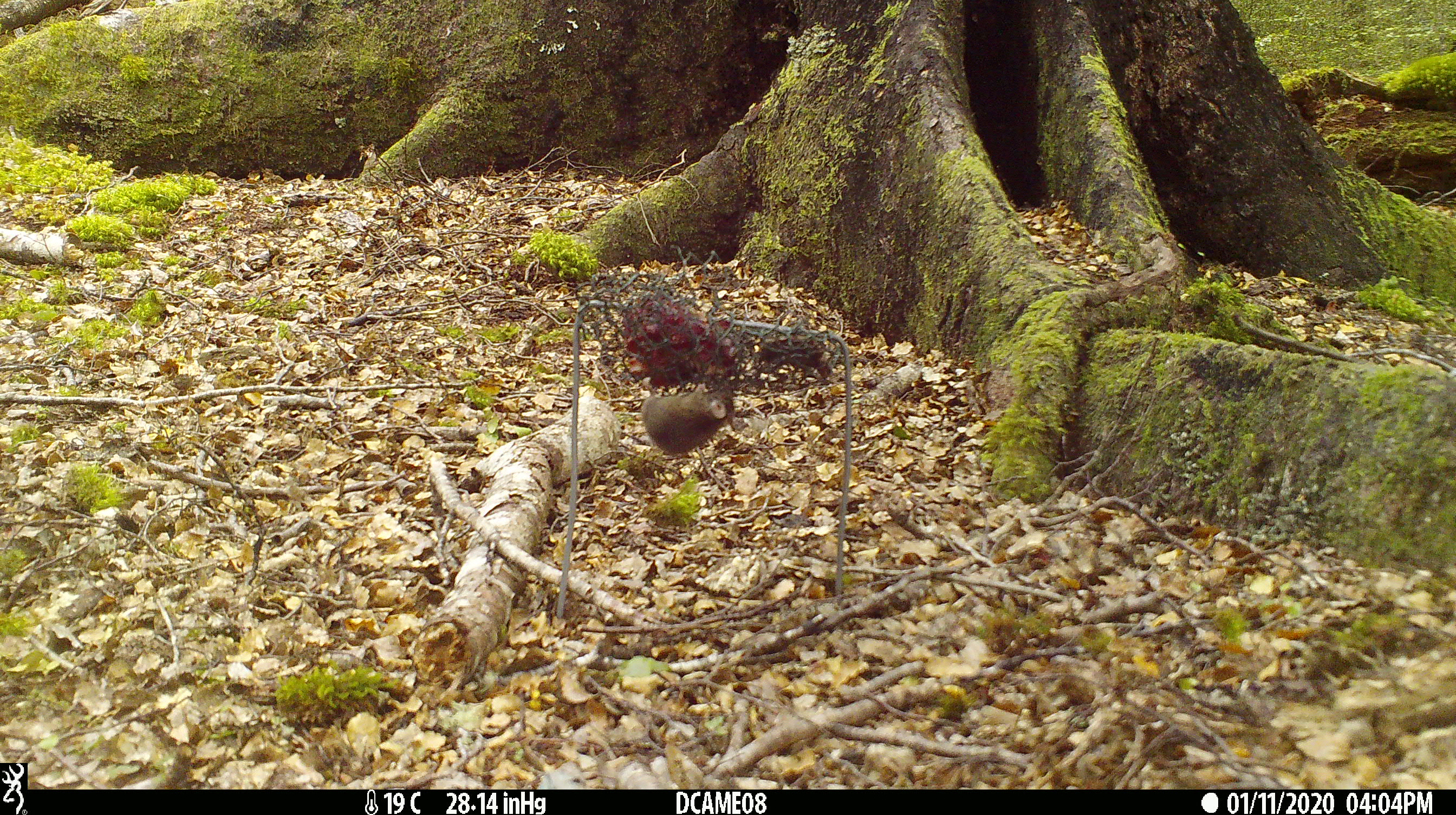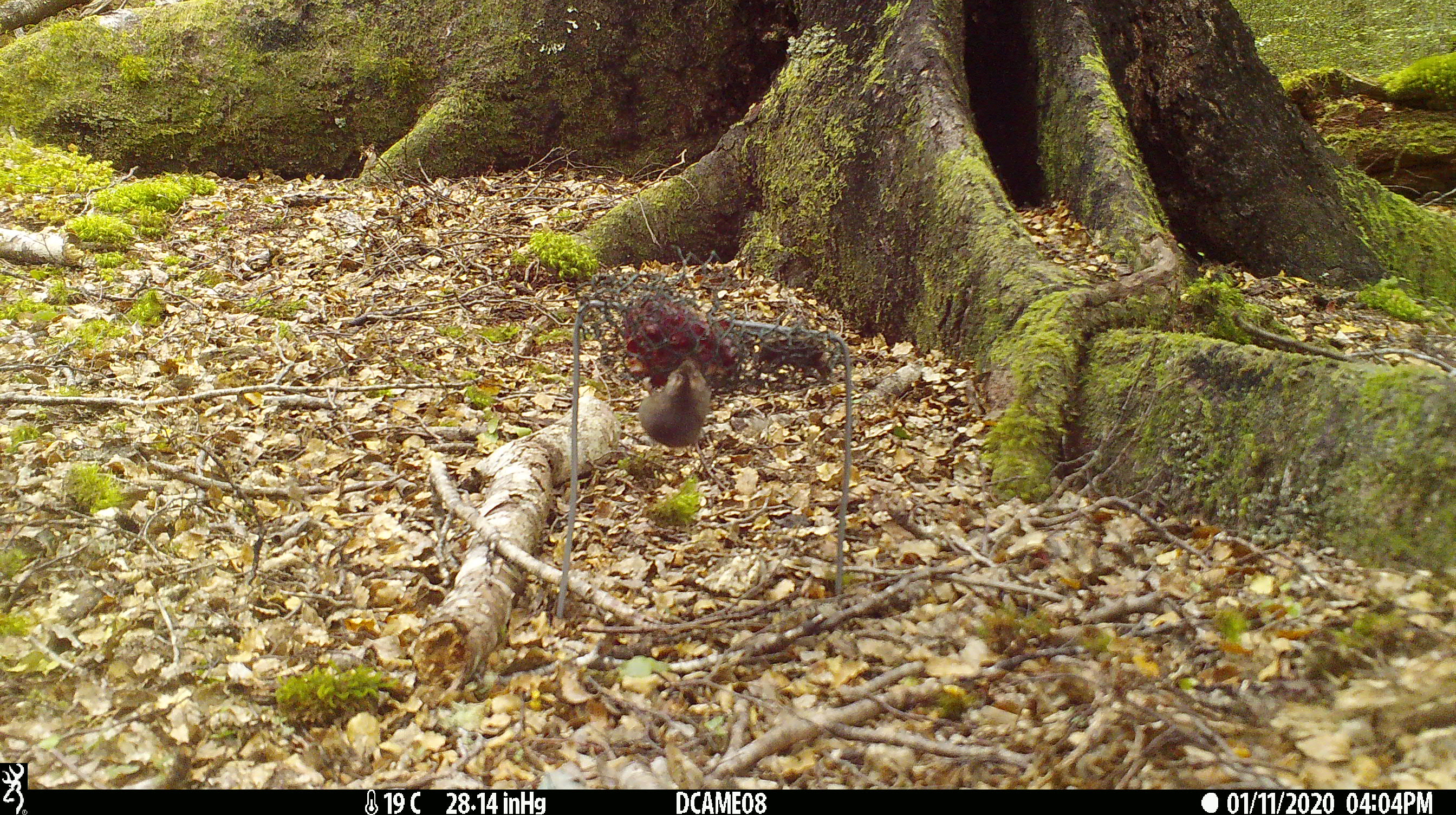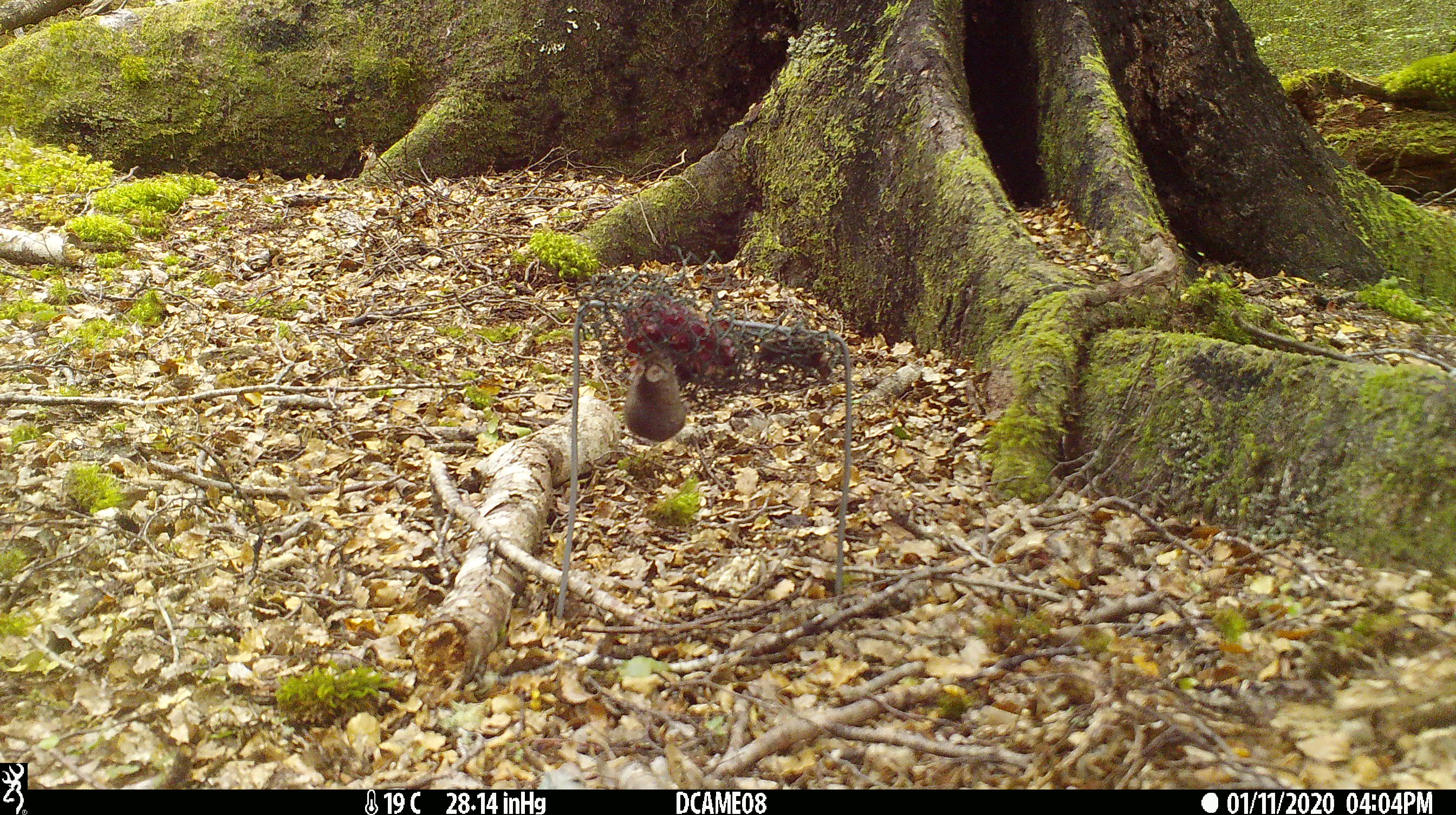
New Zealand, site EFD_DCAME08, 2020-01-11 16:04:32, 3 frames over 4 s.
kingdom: Animalia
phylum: Chordata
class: Mammalia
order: Rodentia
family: Muridae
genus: Mus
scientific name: Mus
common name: mouse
Mouse (Mus).